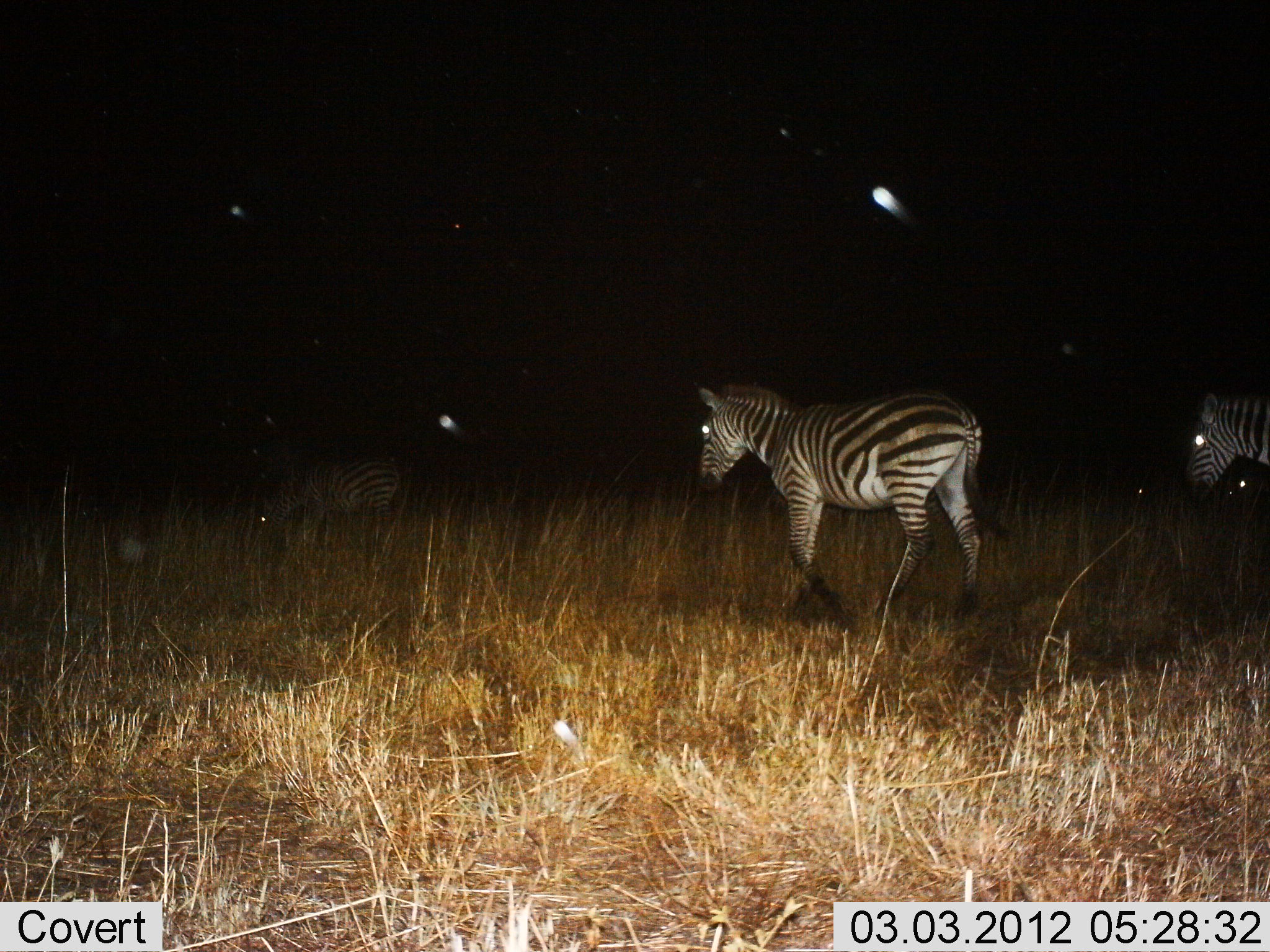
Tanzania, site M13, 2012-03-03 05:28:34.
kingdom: Animalia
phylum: Chordata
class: Mammalia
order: Perissodactyla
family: Equidae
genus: Equus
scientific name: Equus quagga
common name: plains zebra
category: zebra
Zebra (plains zebra) (Equus quagga), count 3. Behavior (volunteer vote fractions): standing 24%, resting 0%, moving 82%, interacting 0%. Young present (vote fraction): 0%. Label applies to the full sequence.